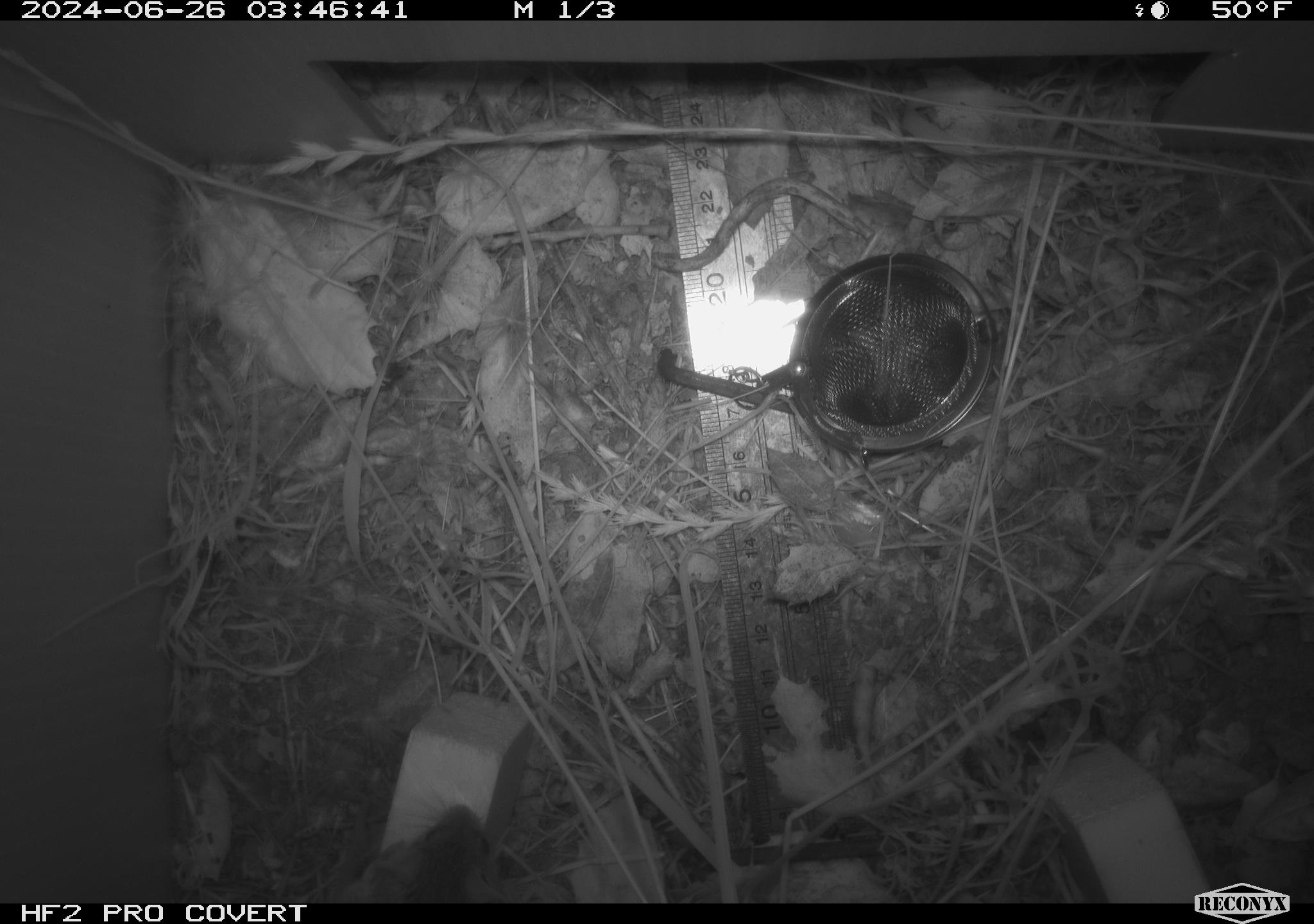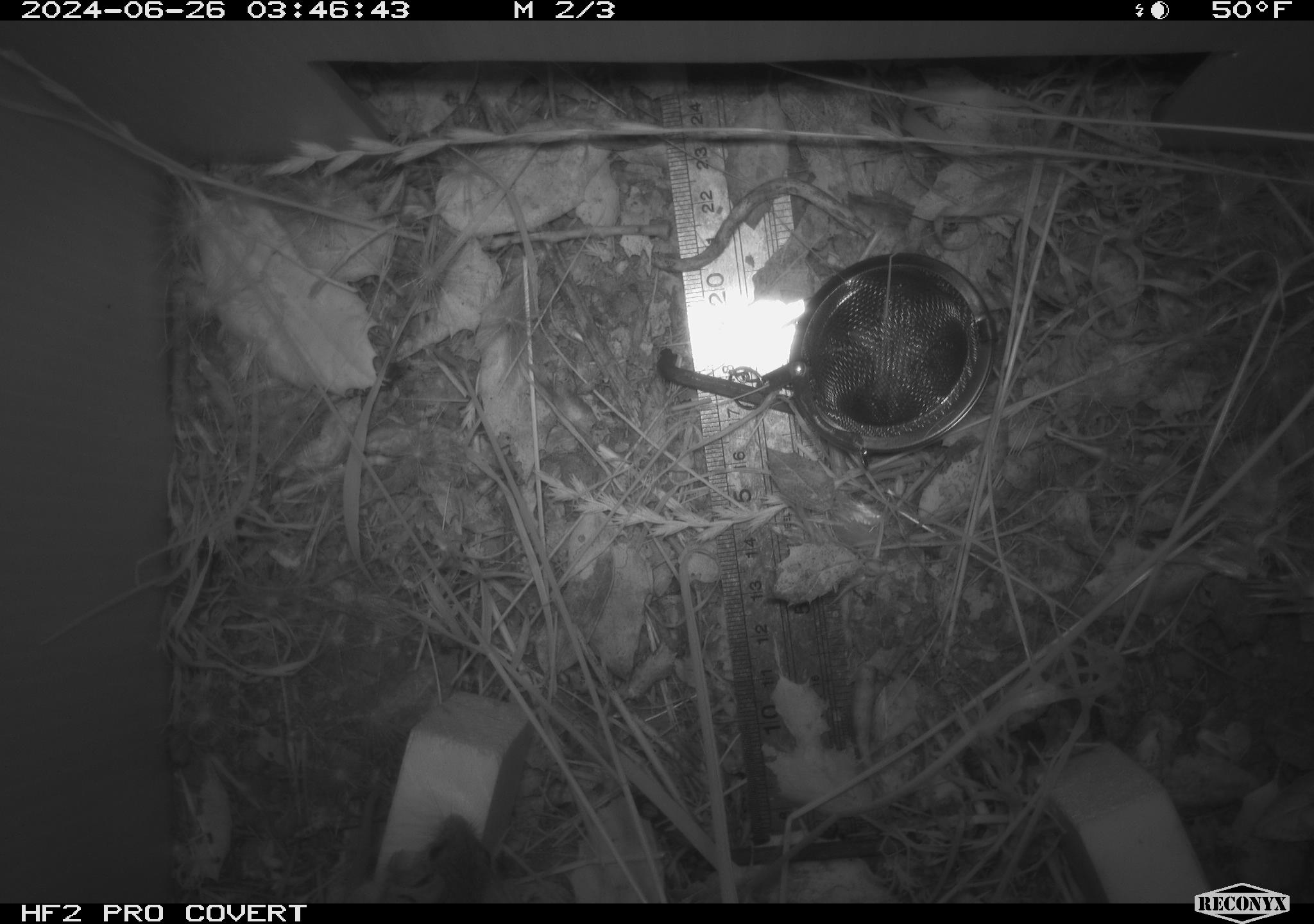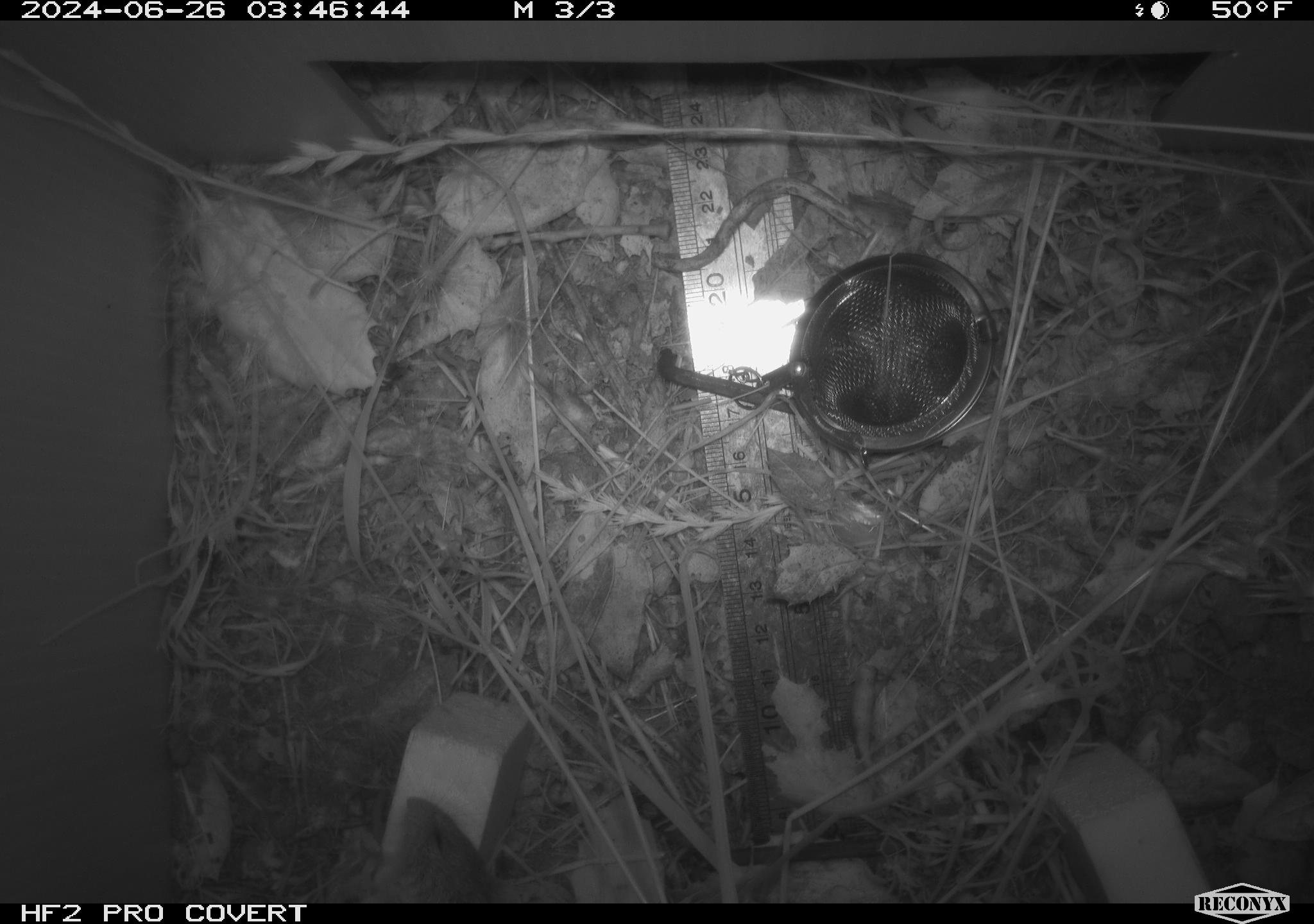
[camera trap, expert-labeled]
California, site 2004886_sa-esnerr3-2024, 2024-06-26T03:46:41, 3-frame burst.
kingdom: Animalia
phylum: Chordata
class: Mammalia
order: Rodentia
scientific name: Rodentia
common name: rodent